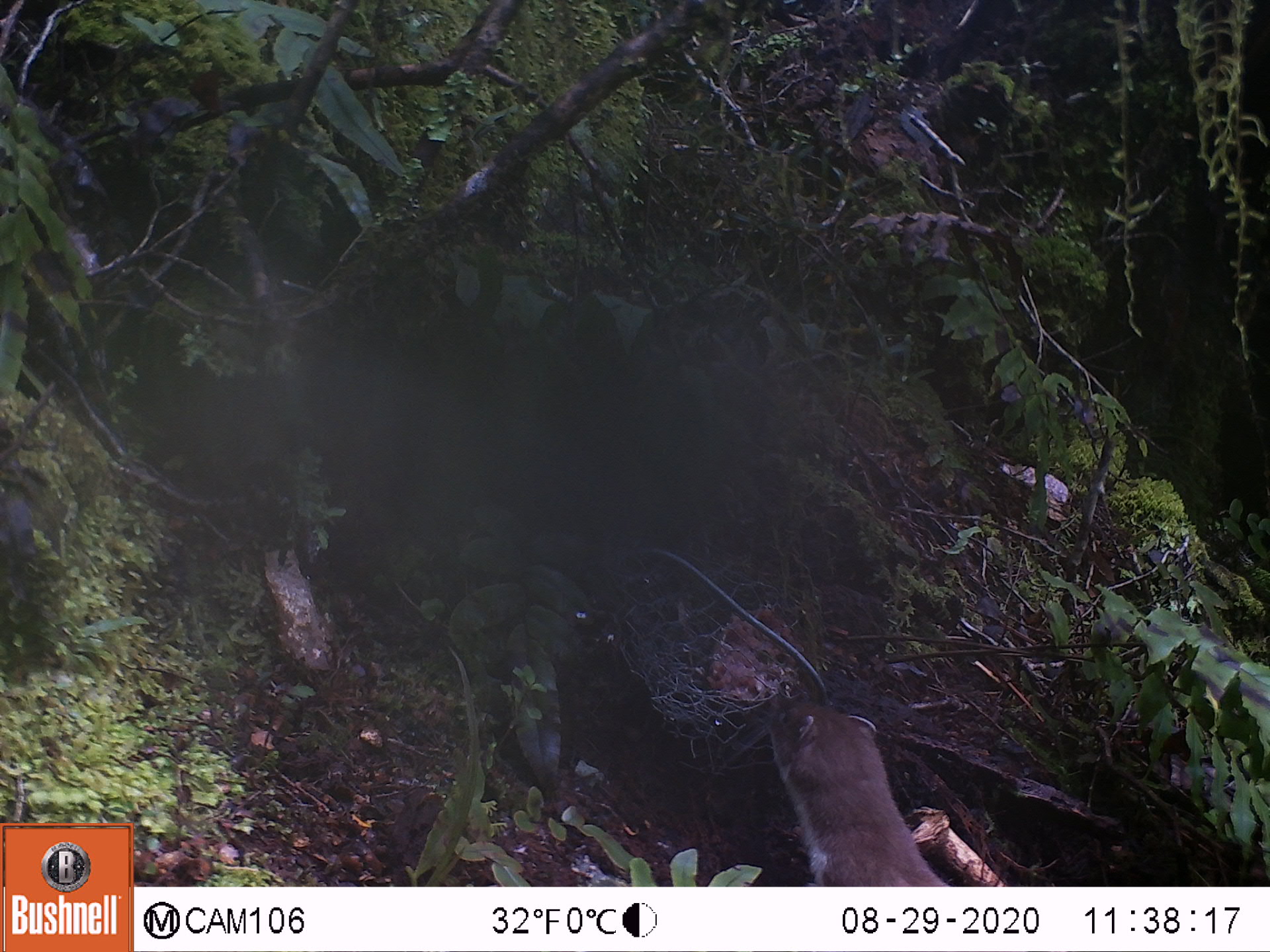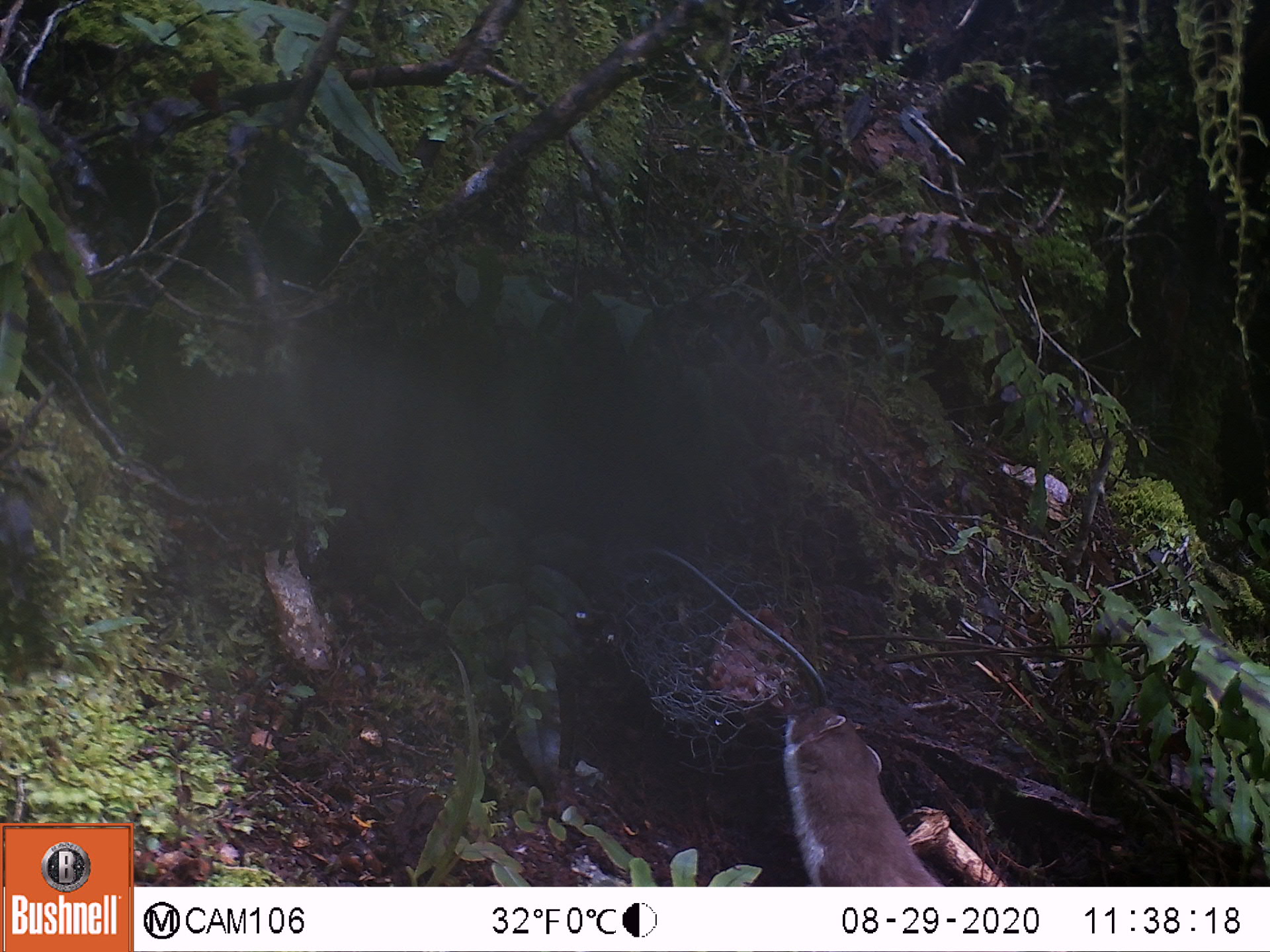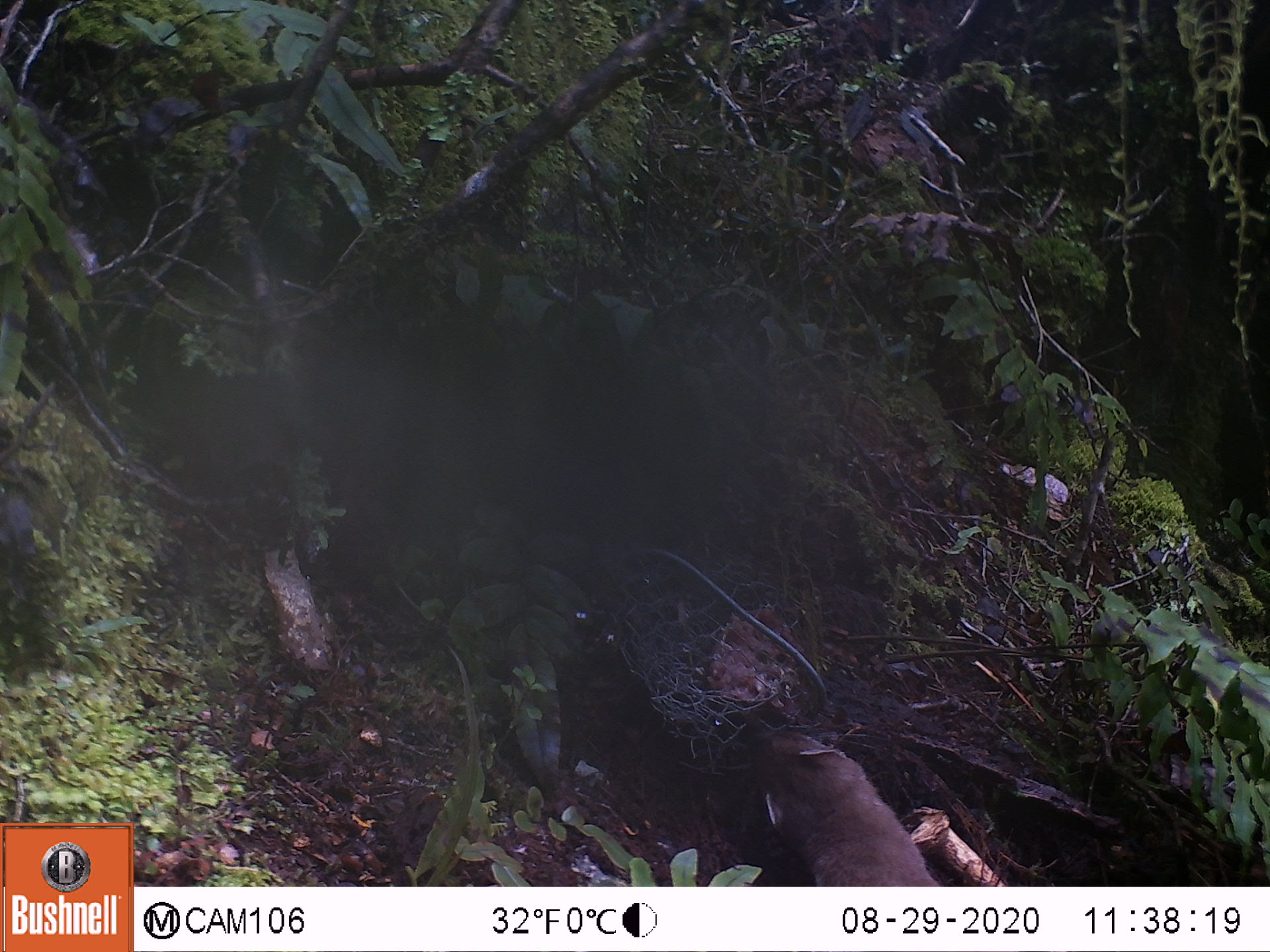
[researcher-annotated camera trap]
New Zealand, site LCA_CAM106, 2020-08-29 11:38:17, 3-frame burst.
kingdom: Animalia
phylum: Chordata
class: Mammalia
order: Carnivora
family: Mustelidae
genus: Mustela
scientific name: Mustela erminea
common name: stoat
Stoat (Mustela erminea).